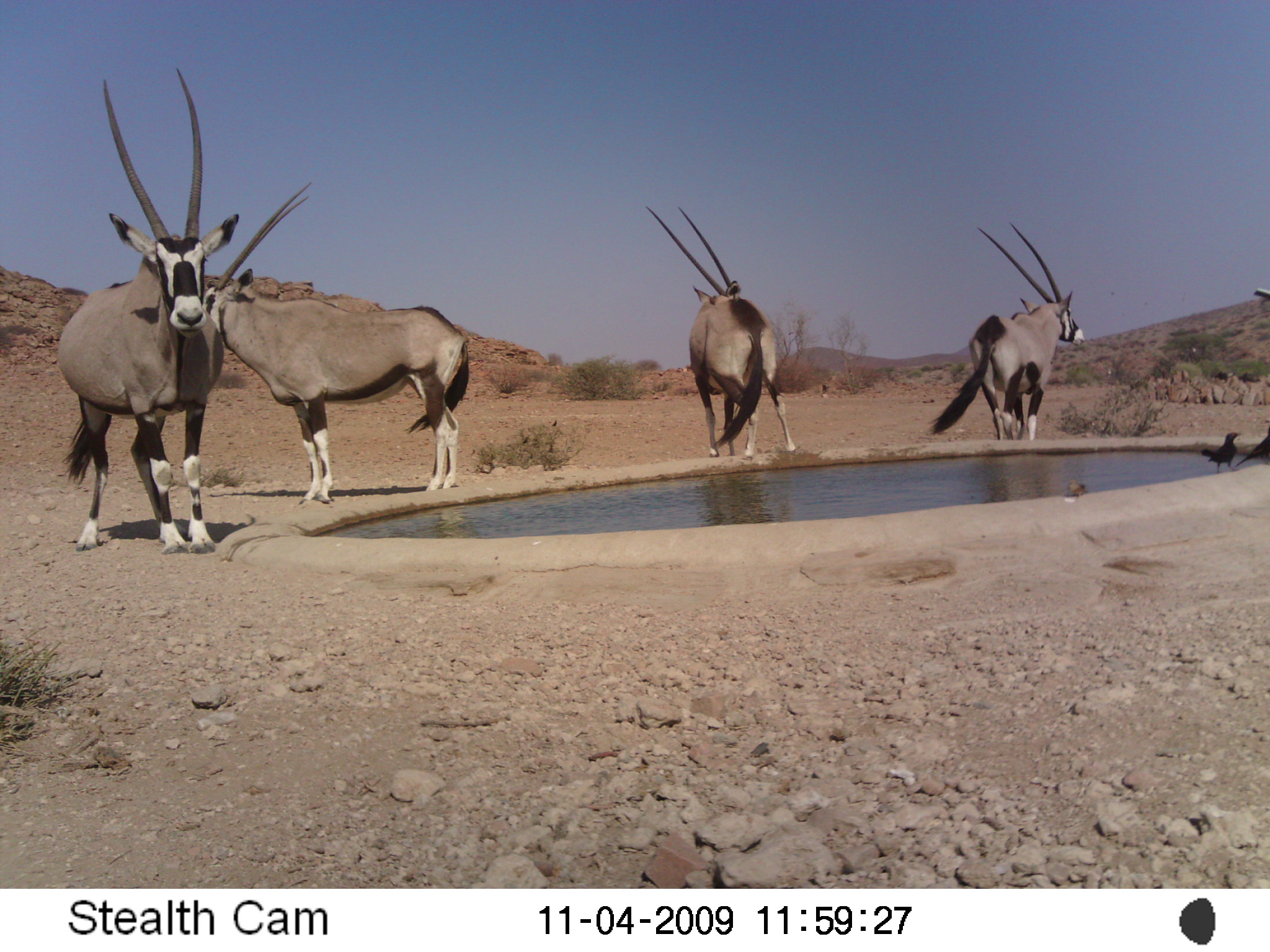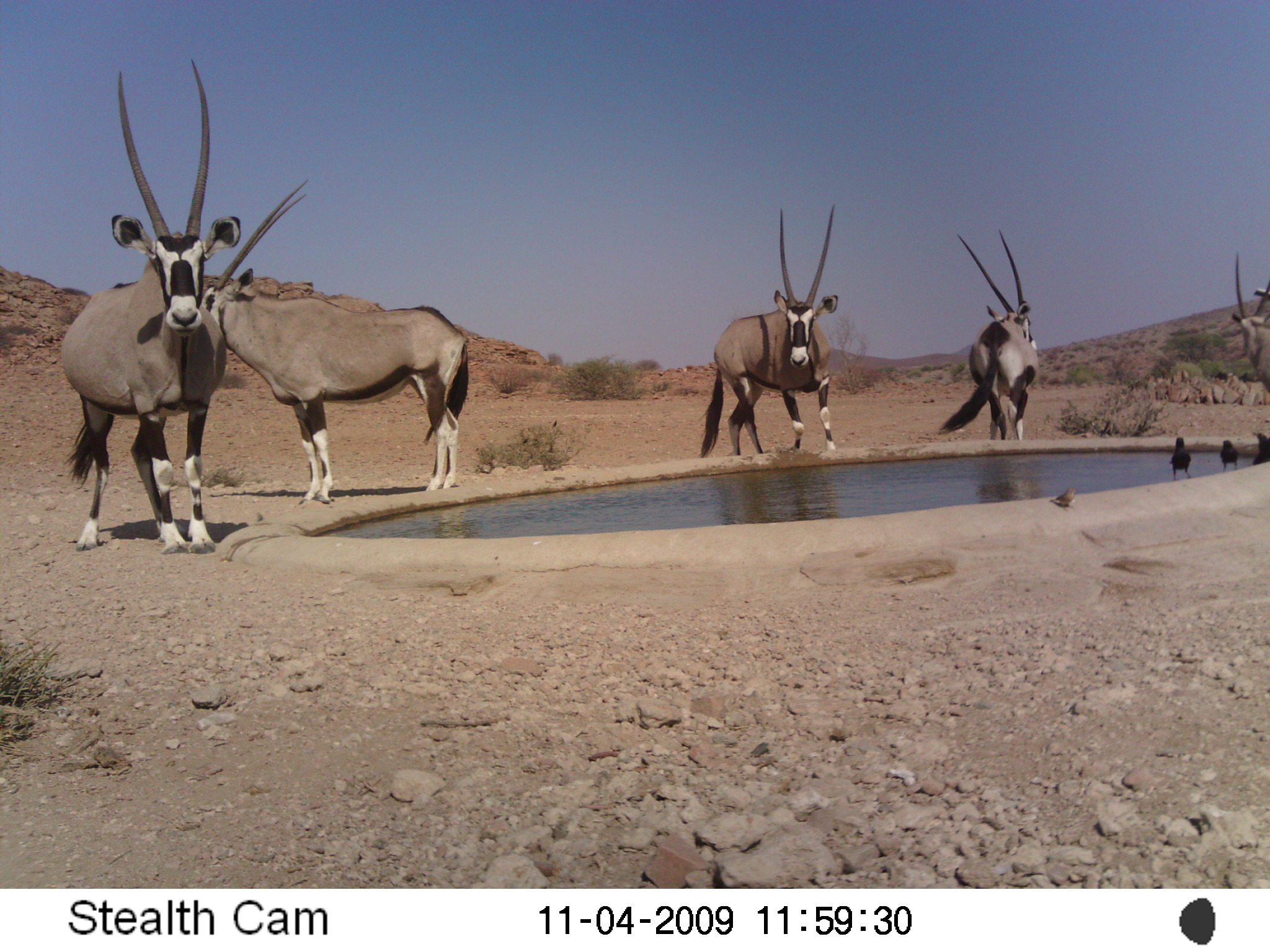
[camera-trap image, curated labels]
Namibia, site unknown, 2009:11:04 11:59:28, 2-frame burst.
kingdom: Animalia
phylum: Chordata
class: Mammalia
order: Artiodactyla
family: Bovidae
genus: Oryx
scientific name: Oryx gazella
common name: gemsbok